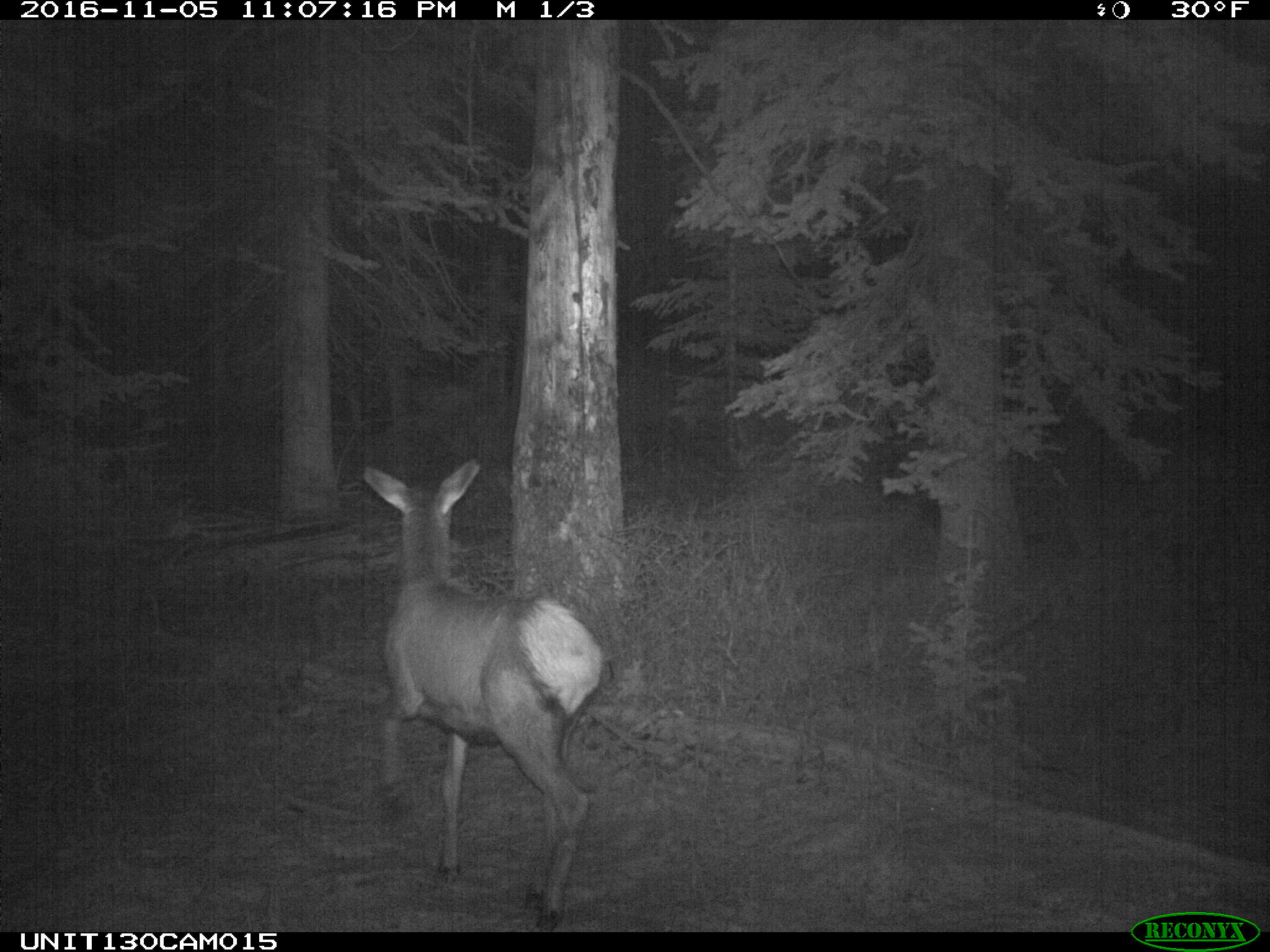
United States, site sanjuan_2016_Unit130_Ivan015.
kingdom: Animalia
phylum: Chordata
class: Mammalia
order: Artiodactyla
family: Cervidae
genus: Cervus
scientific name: Cervus elaphus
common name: red deer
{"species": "Cervus elaphus (red deer)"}